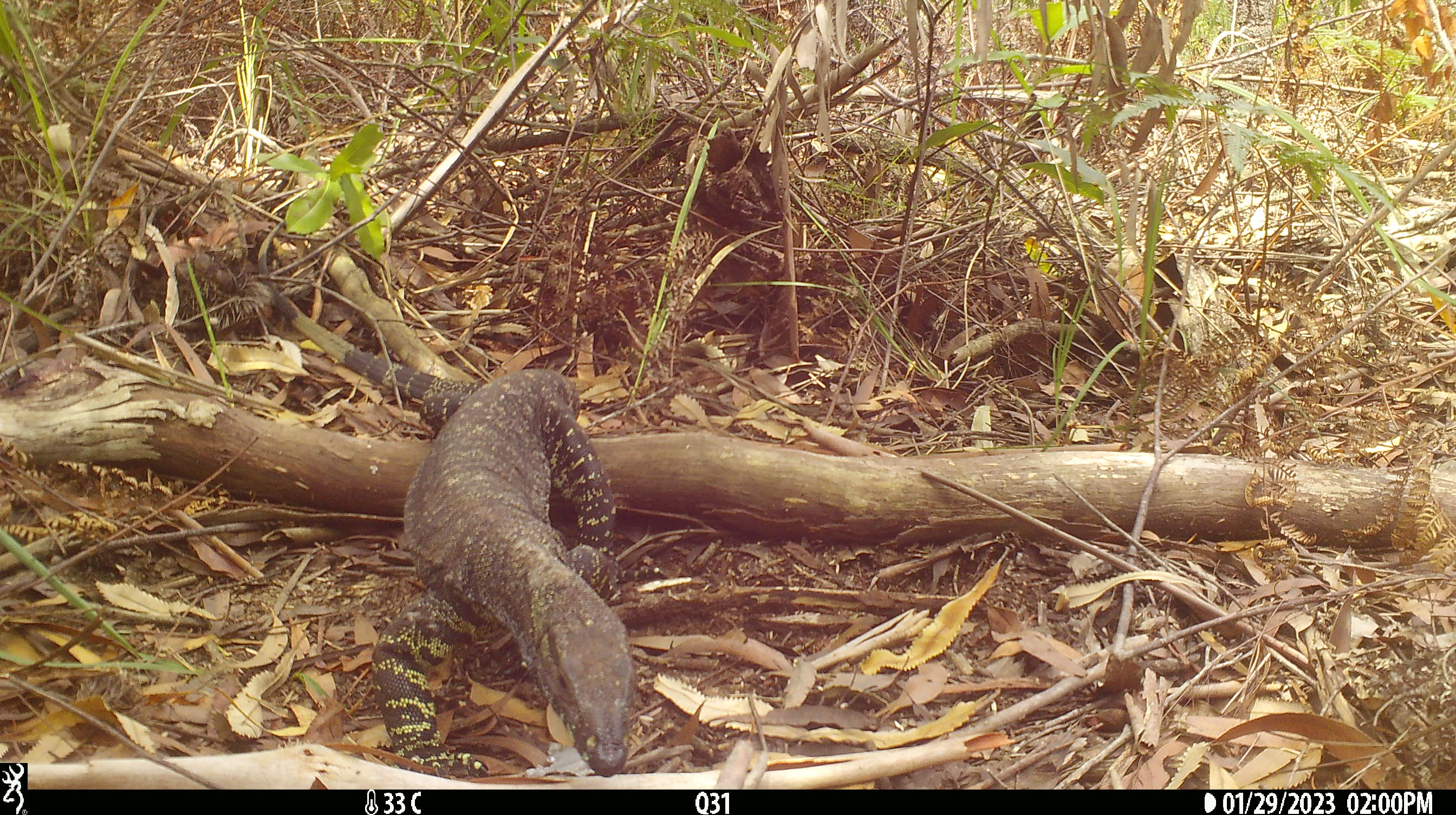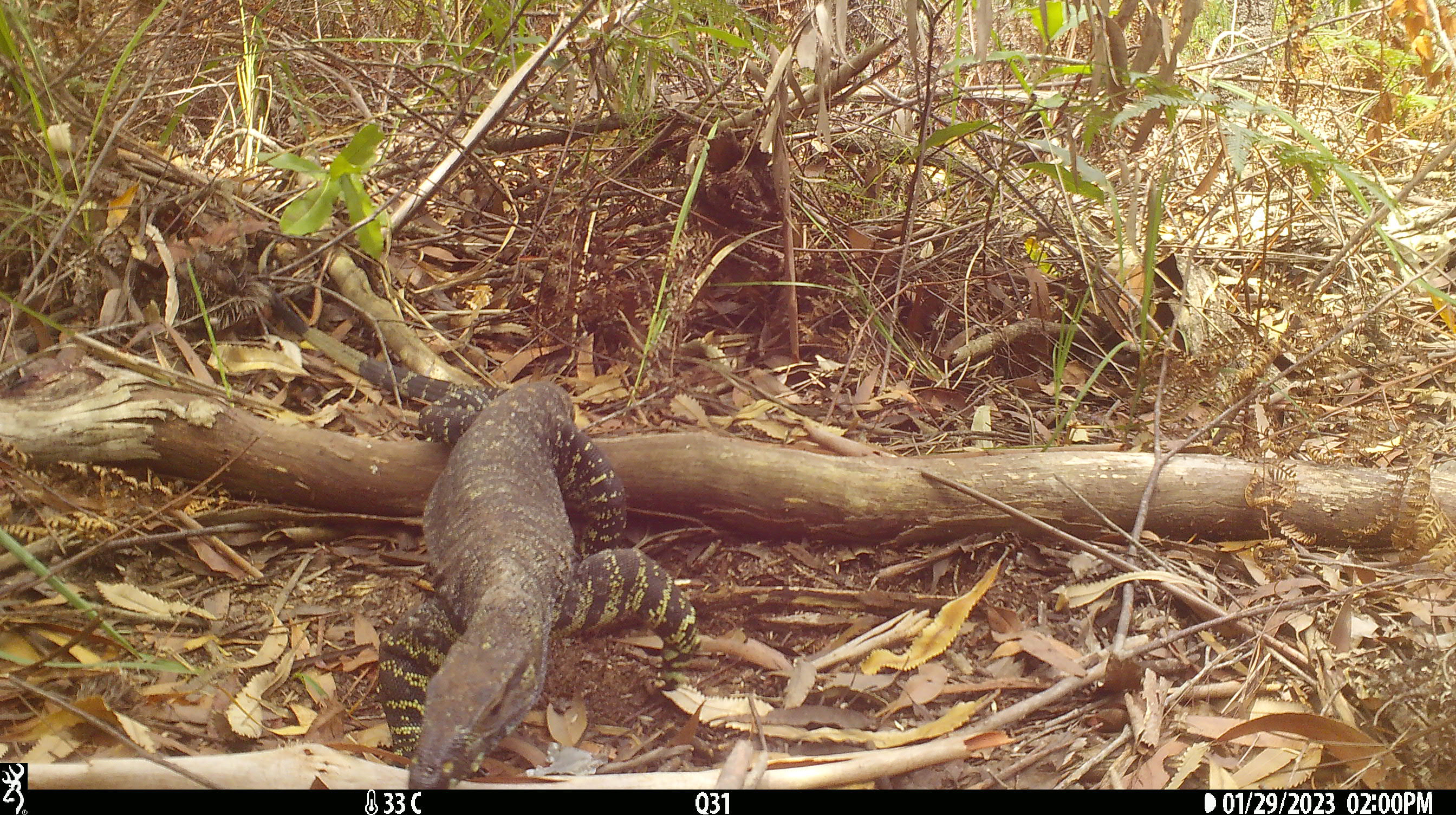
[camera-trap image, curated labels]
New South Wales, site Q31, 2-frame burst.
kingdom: Animalia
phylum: Chordata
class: Reptilia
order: Squamata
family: Varanidae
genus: Varanus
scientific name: Varanus varius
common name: lace monitor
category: goanna